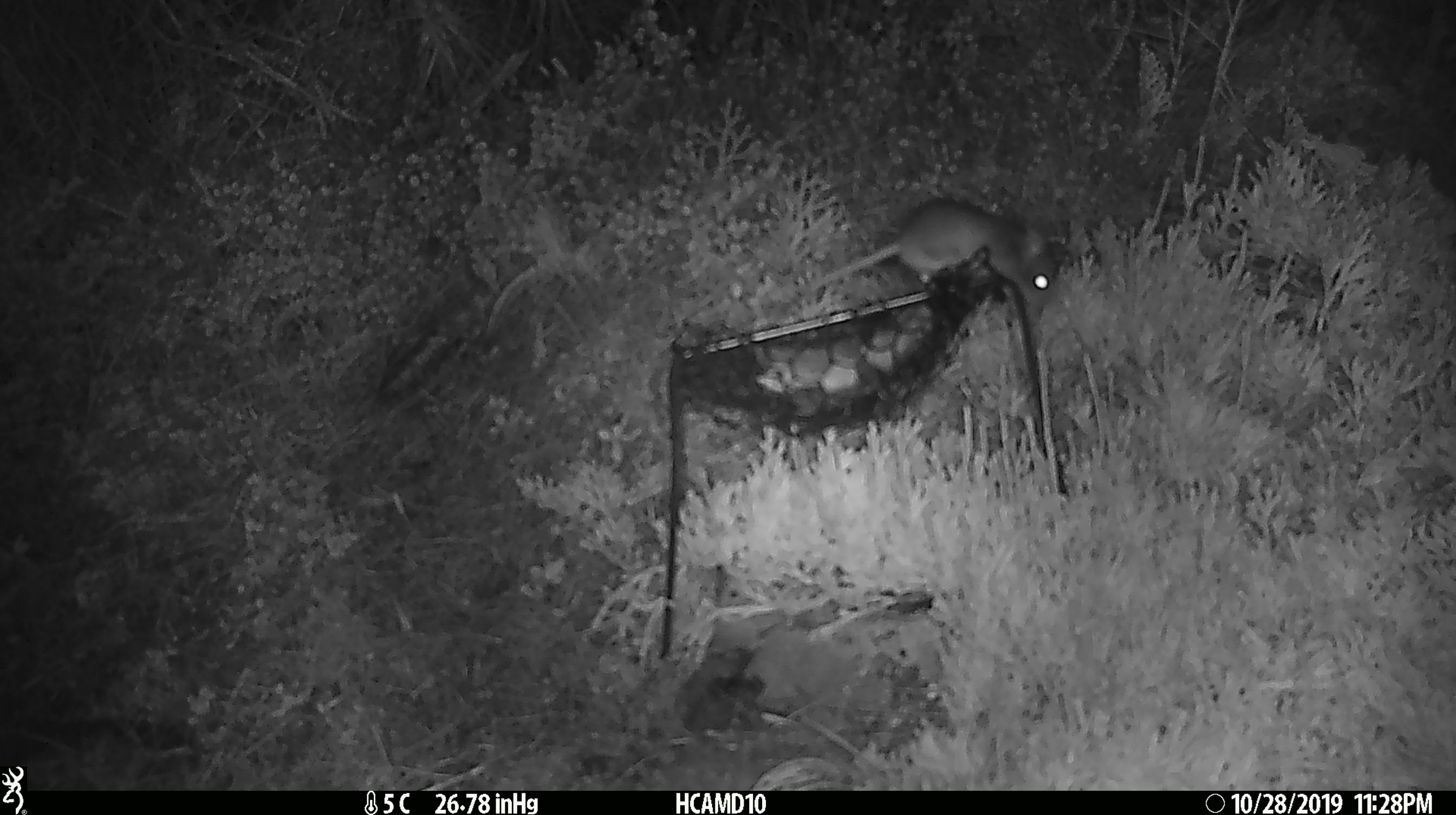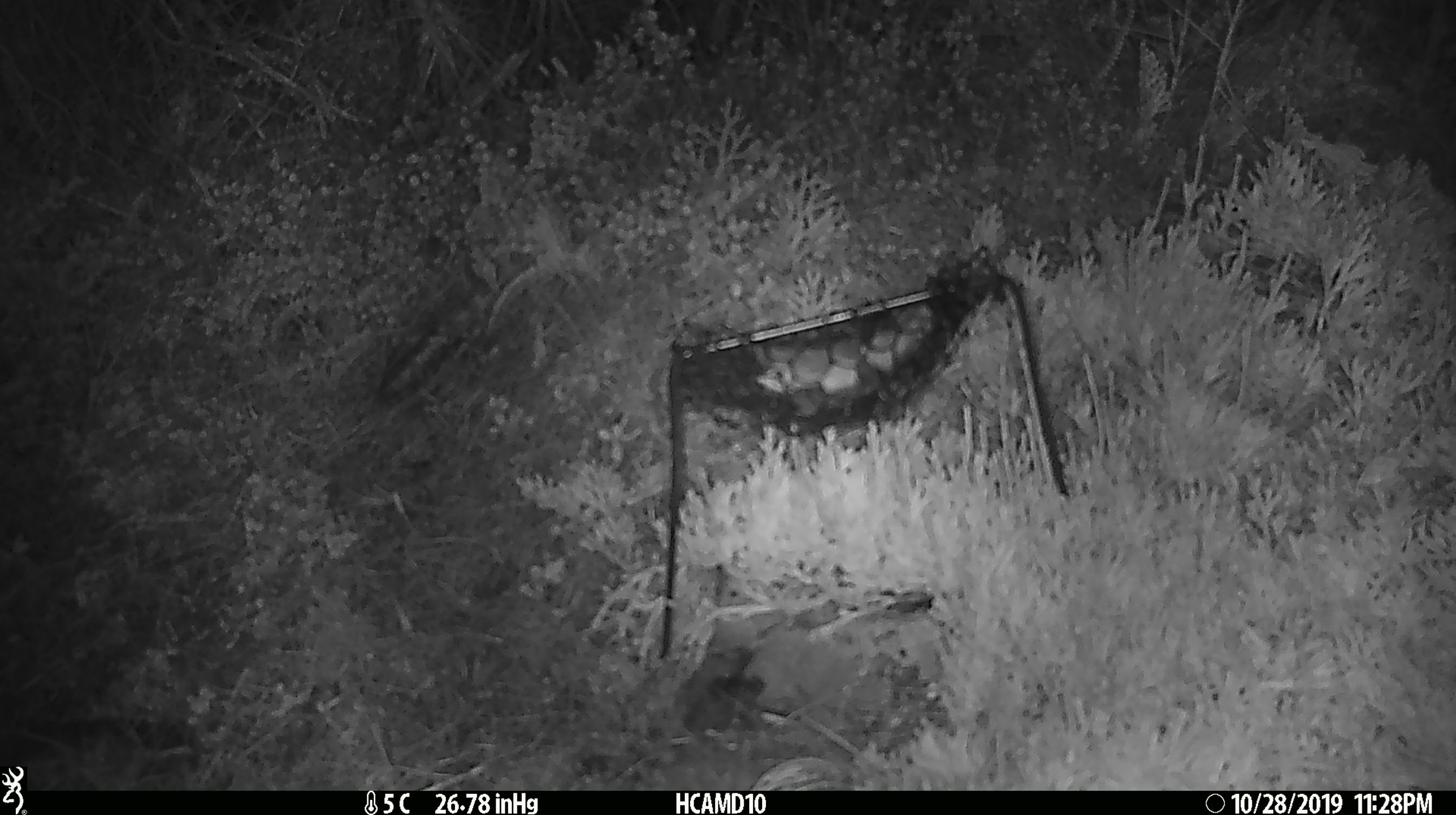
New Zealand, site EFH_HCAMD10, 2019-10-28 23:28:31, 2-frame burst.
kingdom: Animalia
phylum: Chordata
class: Mammalia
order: Rodentia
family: Muridae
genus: Mus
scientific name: Mus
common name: mouse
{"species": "mouse (Mus)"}